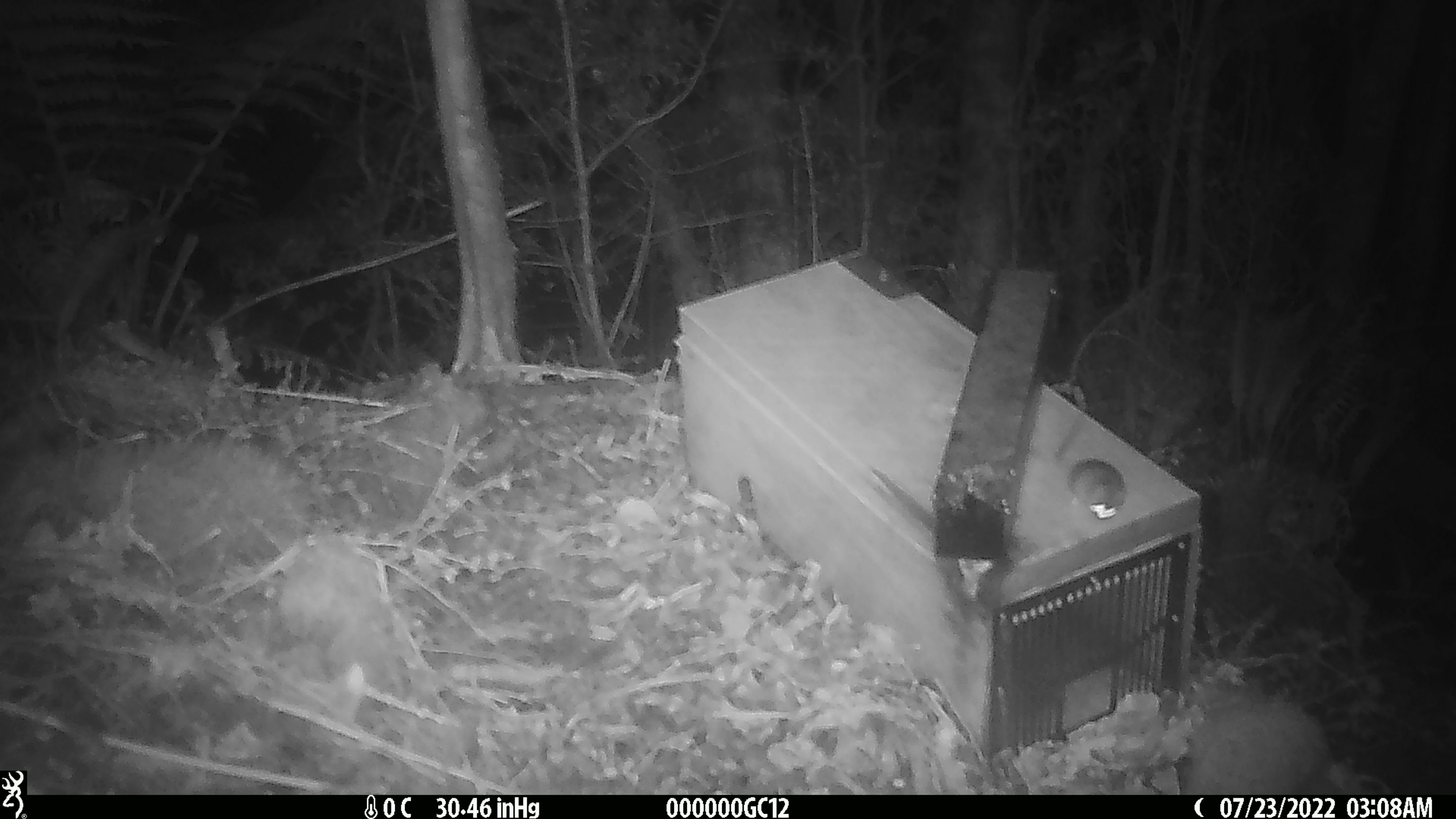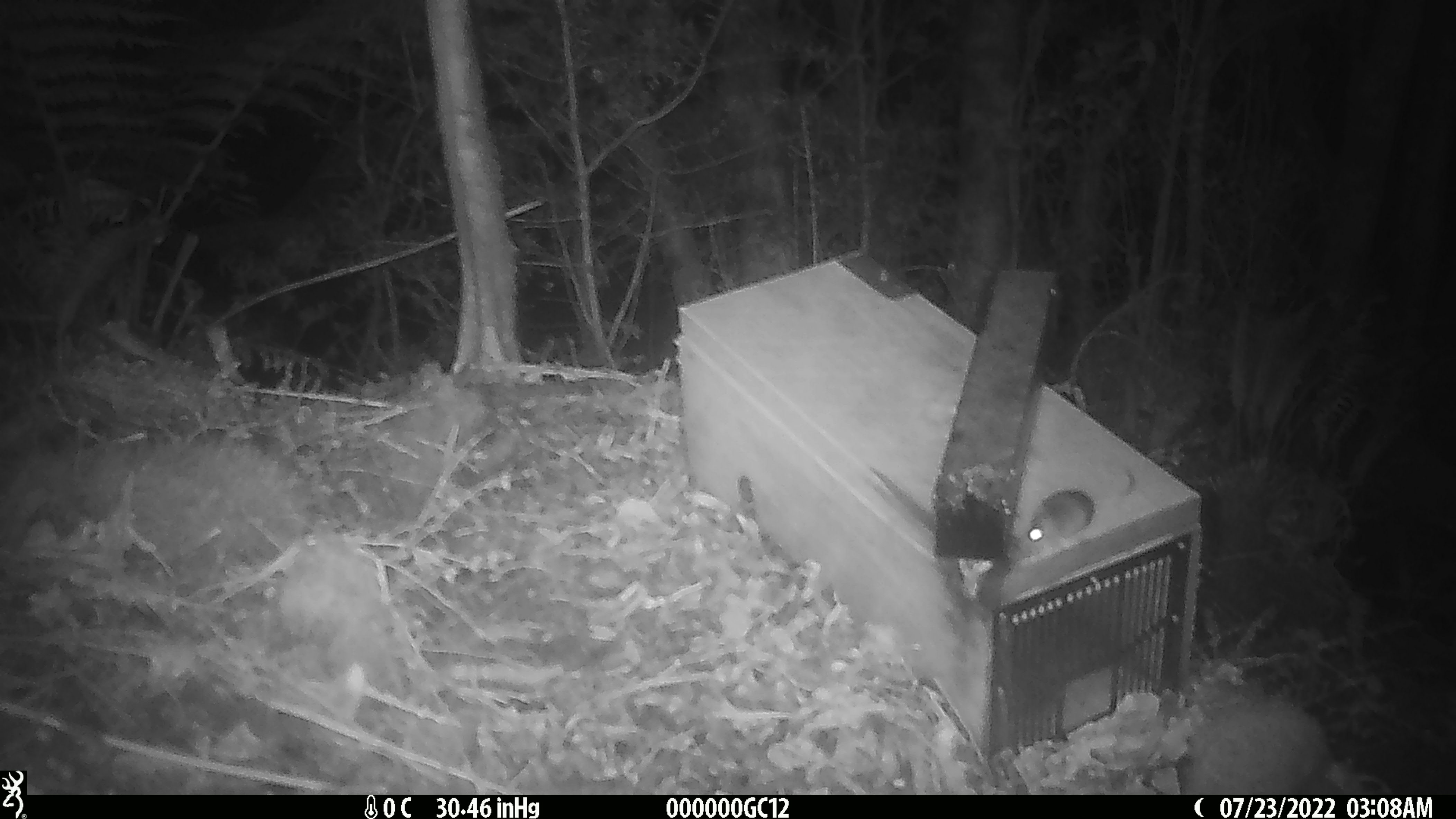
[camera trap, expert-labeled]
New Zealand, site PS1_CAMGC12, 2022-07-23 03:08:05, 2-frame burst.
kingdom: Animalia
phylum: Chordata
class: Mammalia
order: Rodentia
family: Muridae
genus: Mus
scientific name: Mus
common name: mouse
Mouse (Mus).